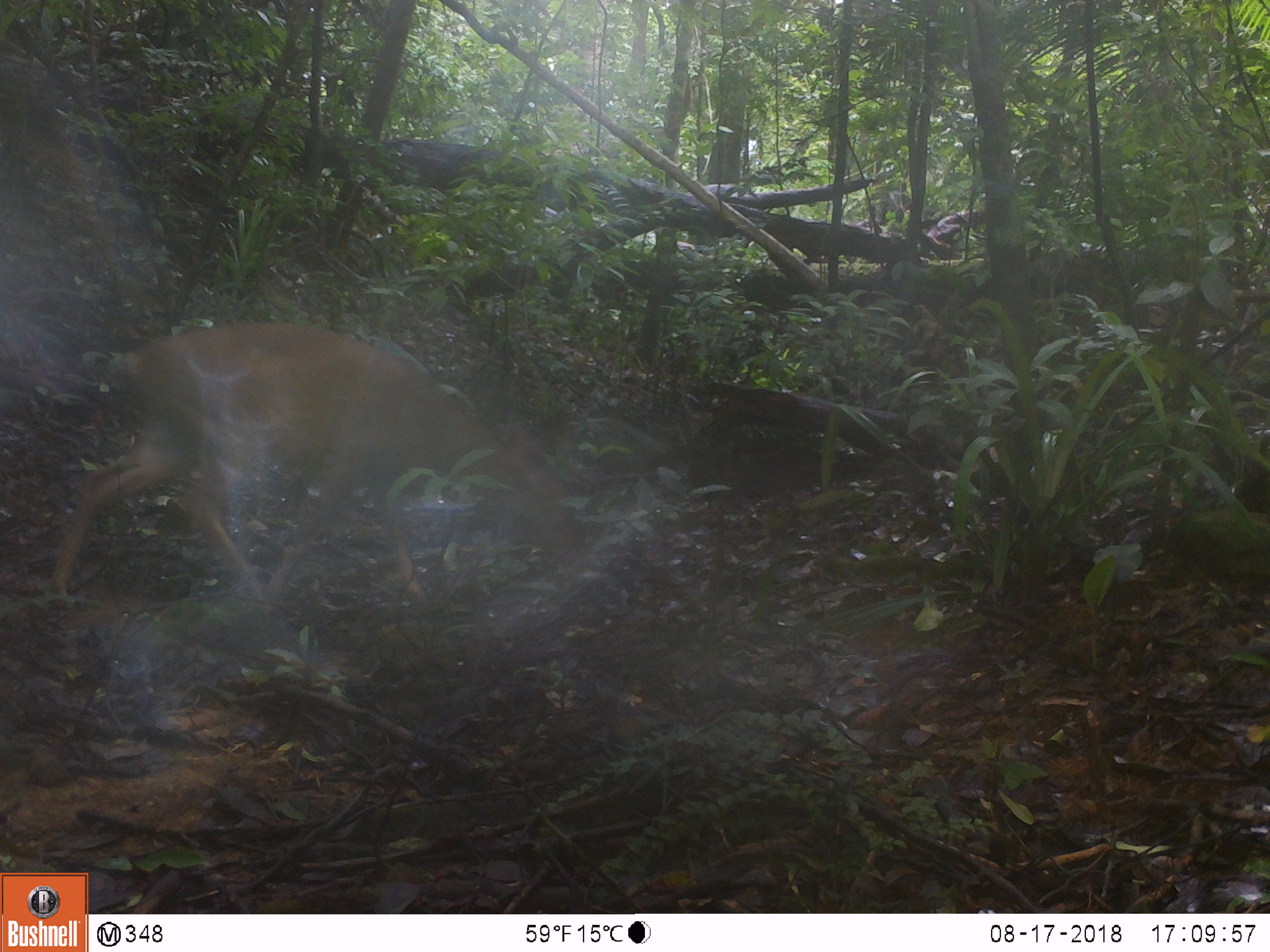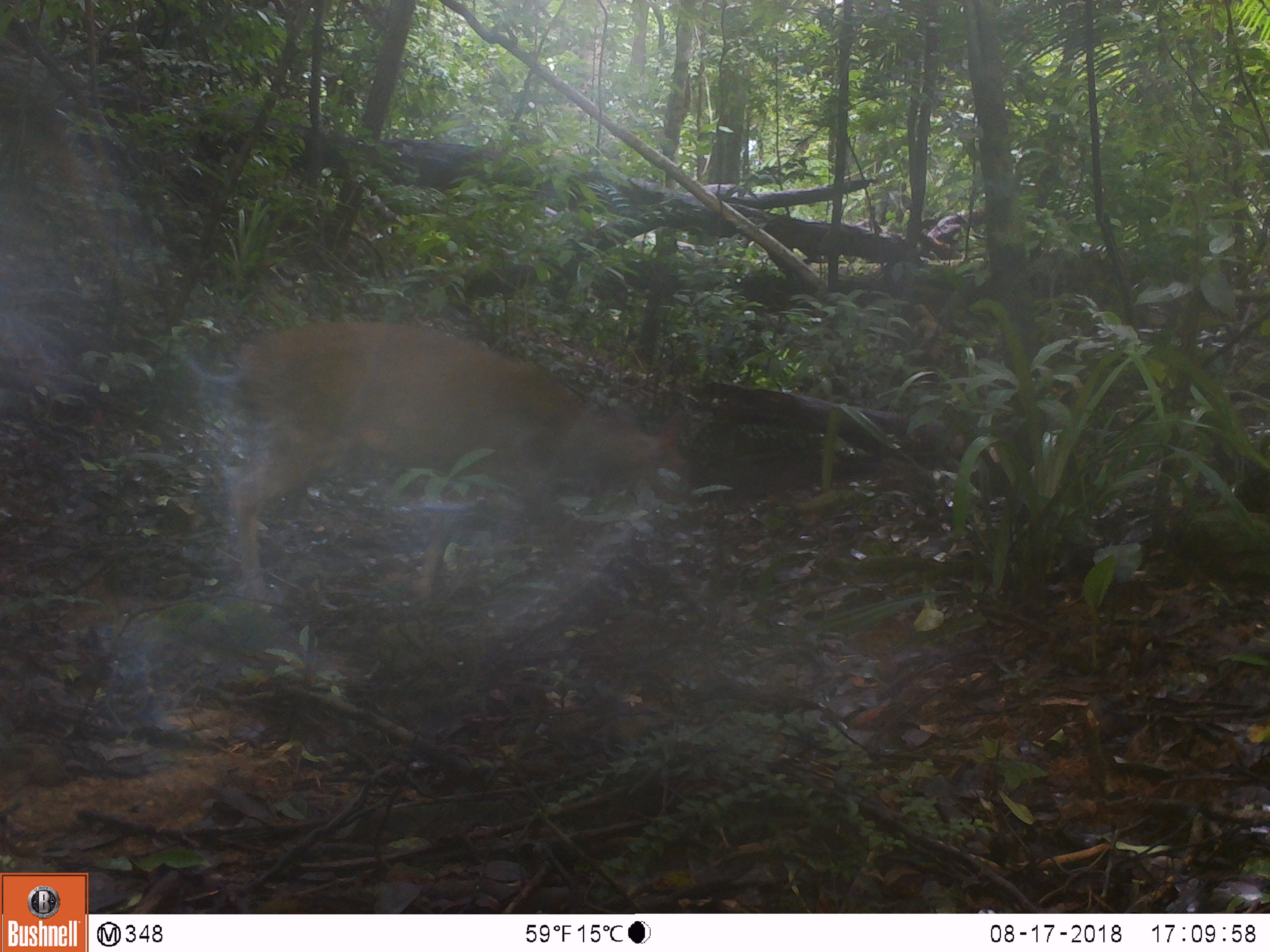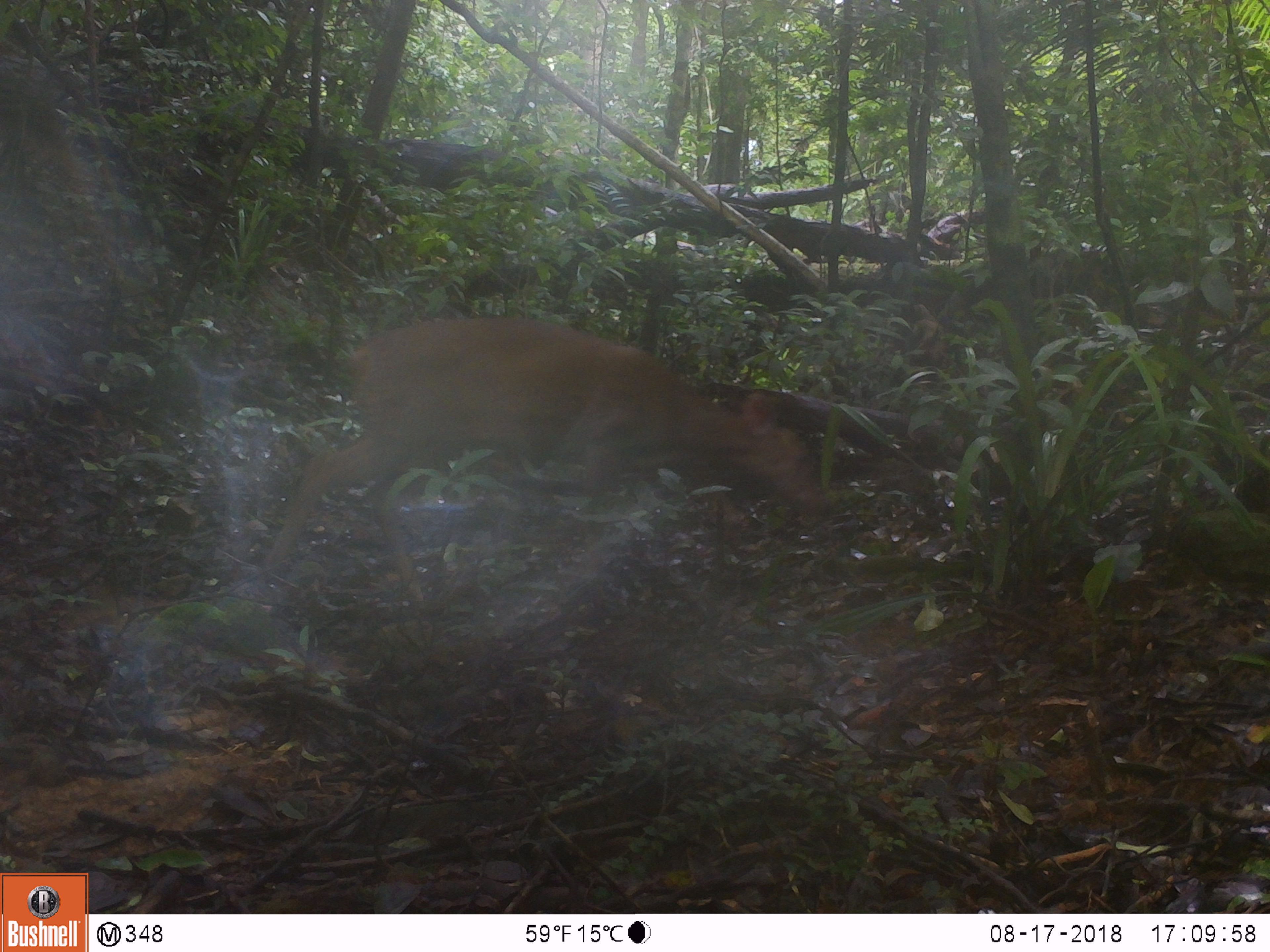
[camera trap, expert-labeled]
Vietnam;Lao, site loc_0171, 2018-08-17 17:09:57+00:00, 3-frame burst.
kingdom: Animalia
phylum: Chordata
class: Mammalia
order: Artiodactyla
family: Cervidae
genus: Muntiacus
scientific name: Muntiacus vuquangensis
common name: large-antlered muntjac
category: large antlered muntjac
Large antlered muntjac (large-antlered muntjac) (Muntiacus vuquangensis). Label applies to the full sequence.